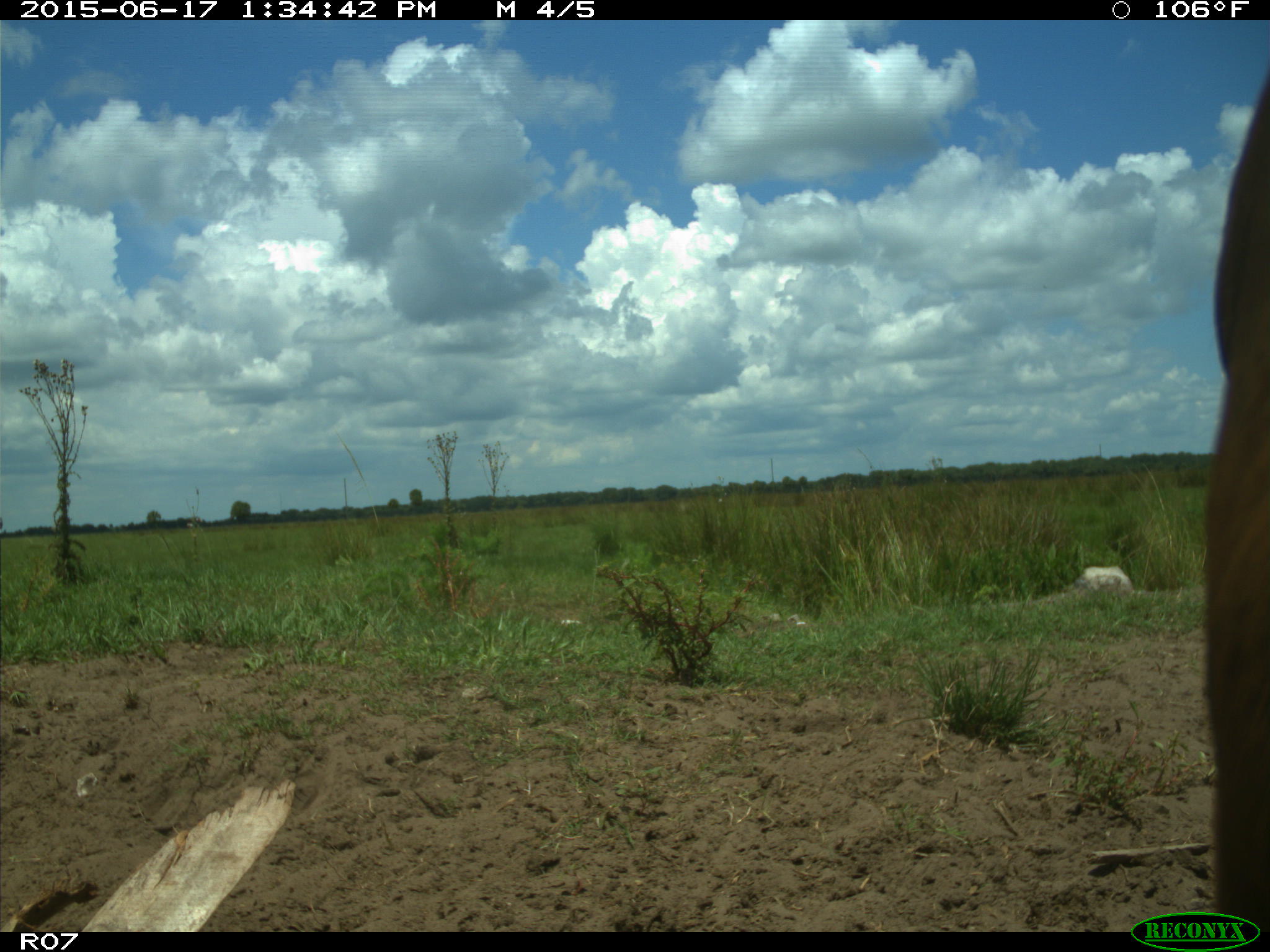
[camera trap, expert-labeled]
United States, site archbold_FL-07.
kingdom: Animalia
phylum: Chordata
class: Mammalia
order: Artiodactyla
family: Bovidae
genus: Bos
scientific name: Bos taurus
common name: domestic cow